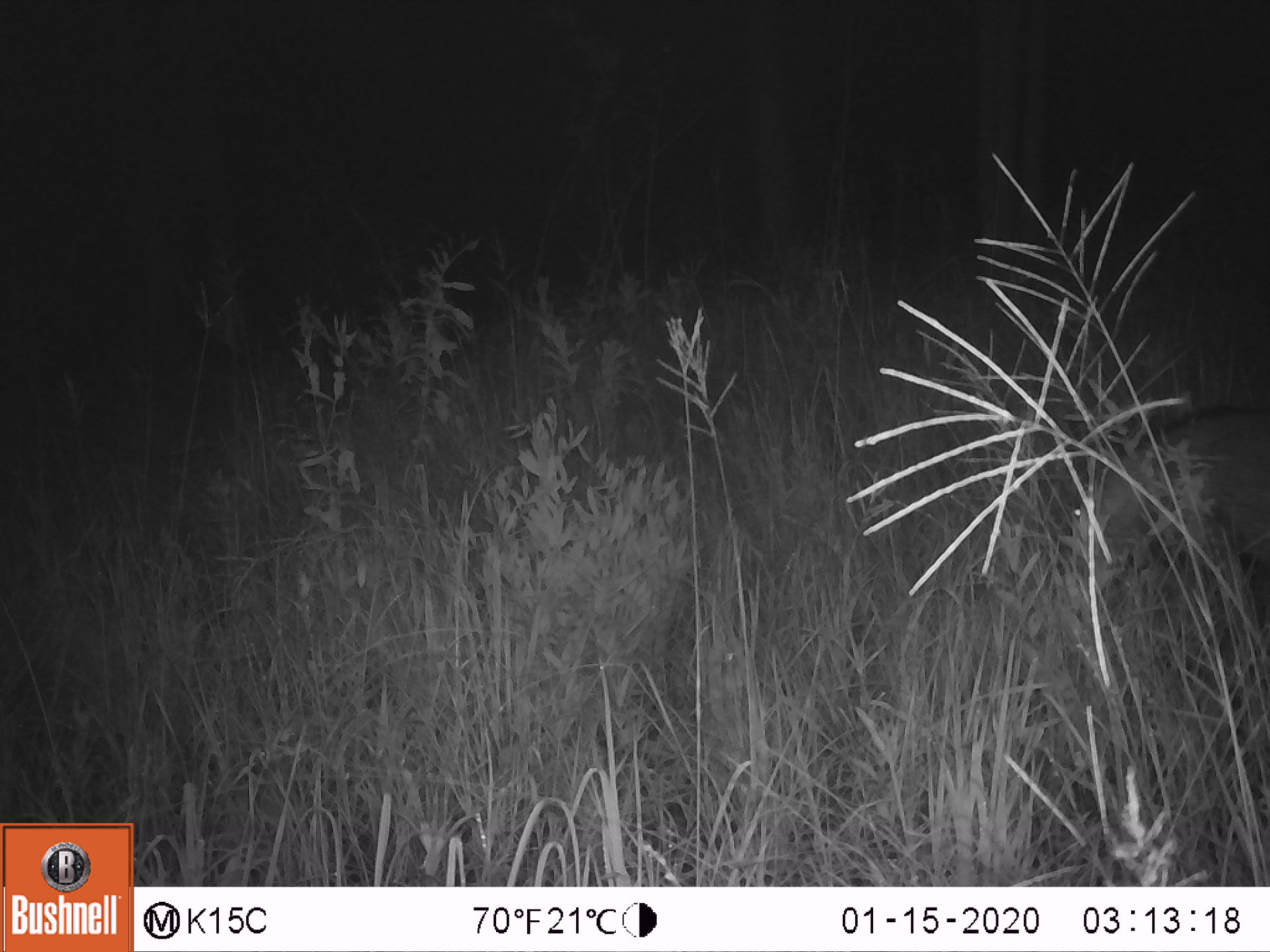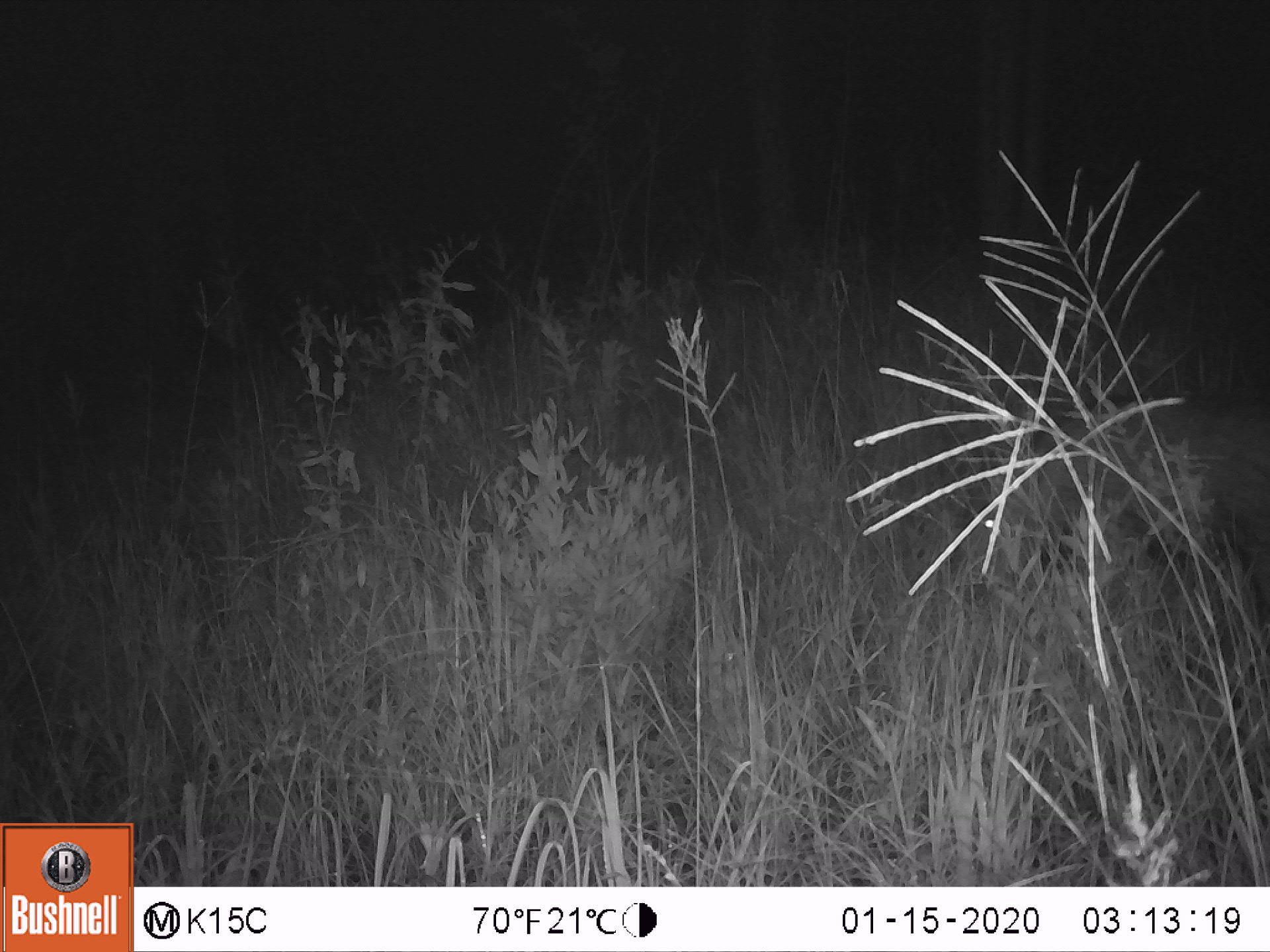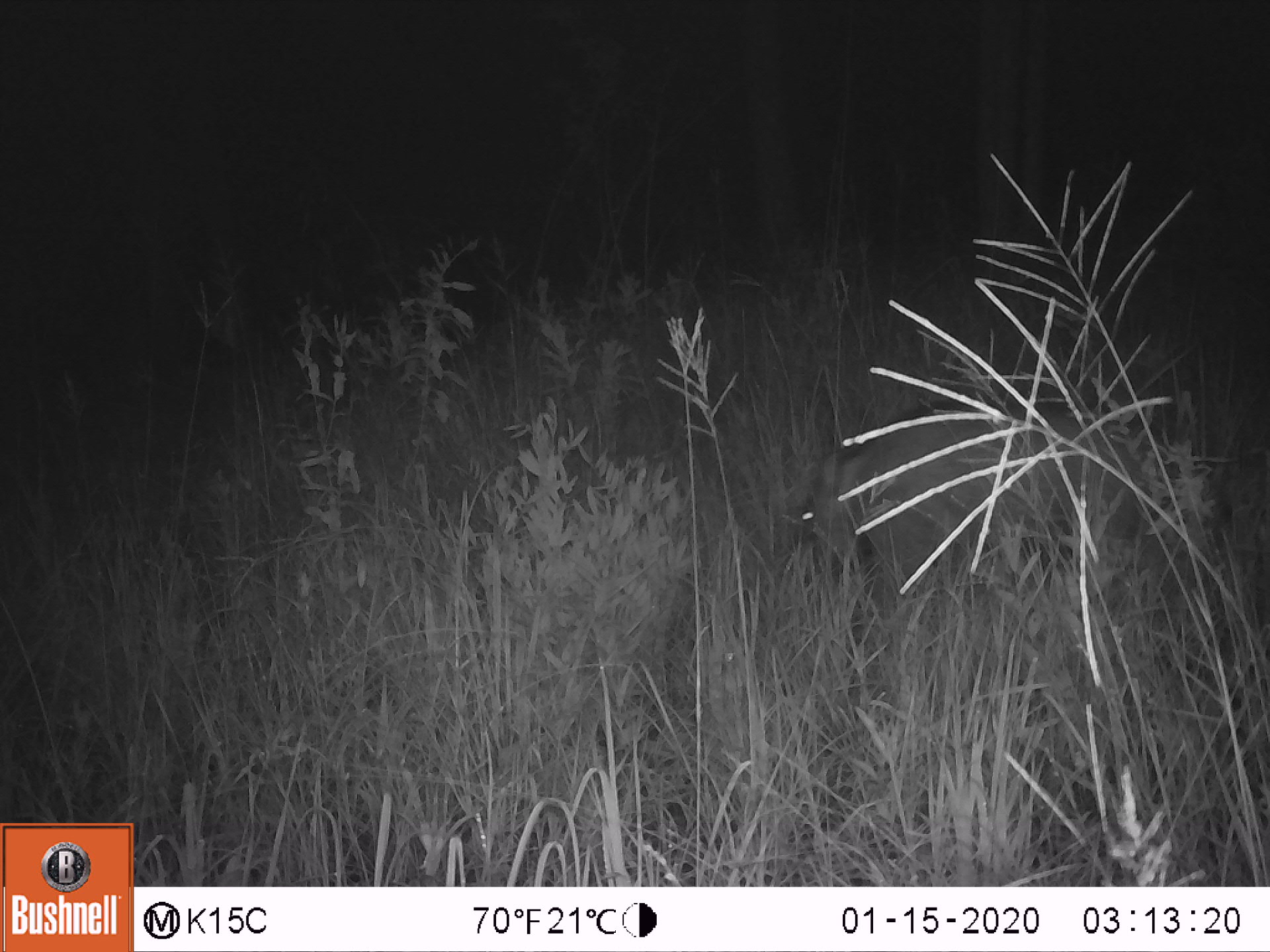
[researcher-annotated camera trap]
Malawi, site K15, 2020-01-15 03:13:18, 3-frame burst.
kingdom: Animalia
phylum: Chordata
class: Mammalia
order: Artiodactyla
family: Suidae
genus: Potamochoerus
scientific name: Potamochoerus larvatus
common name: bushpig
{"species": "bushpig (Potamochoerus larvatus)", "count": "1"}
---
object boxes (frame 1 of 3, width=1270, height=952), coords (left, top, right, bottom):
bushpig: (1060, 394, 1267, 594)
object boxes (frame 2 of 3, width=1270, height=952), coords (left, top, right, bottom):
bushpig: (947, 384, 1267, 602)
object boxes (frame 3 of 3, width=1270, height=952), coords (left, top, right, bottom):
bushpig: (790, 390, 1163, 609)